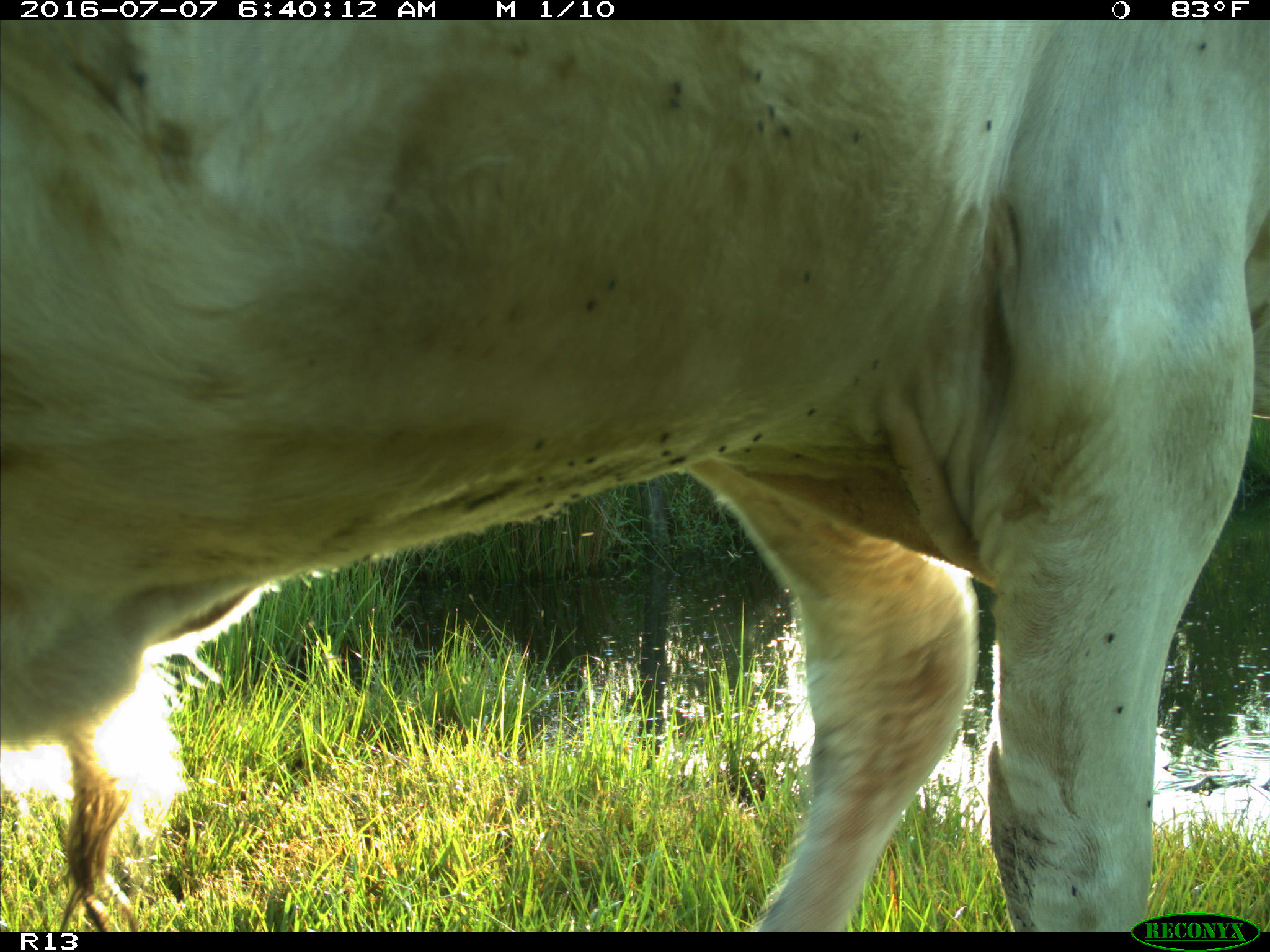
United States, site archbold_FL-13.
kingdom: Animalia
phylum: Chordata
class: Mammalia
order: Artiodactyla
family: Bovidae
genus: Bos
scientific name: Bos taurus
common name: domestic cow